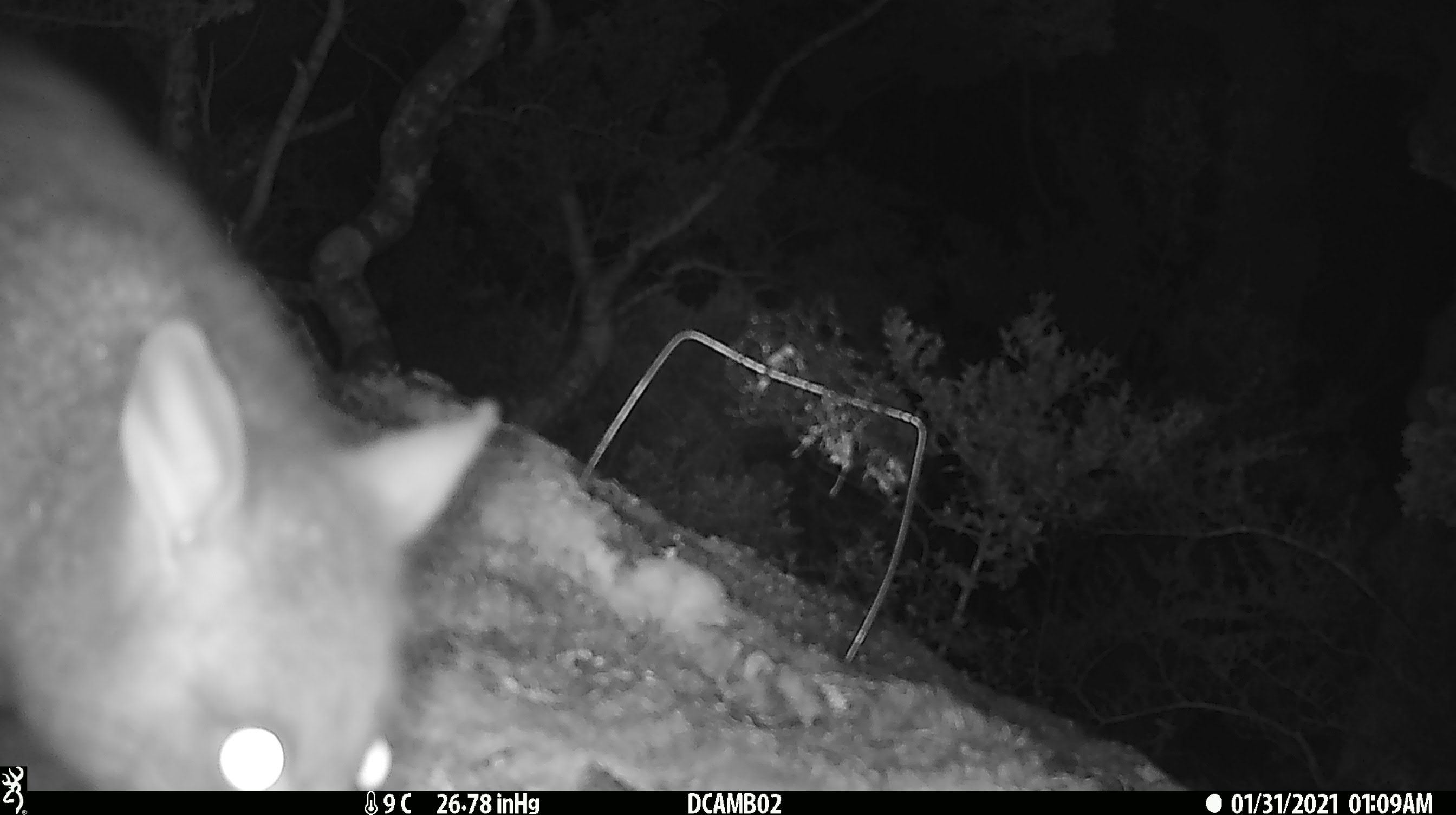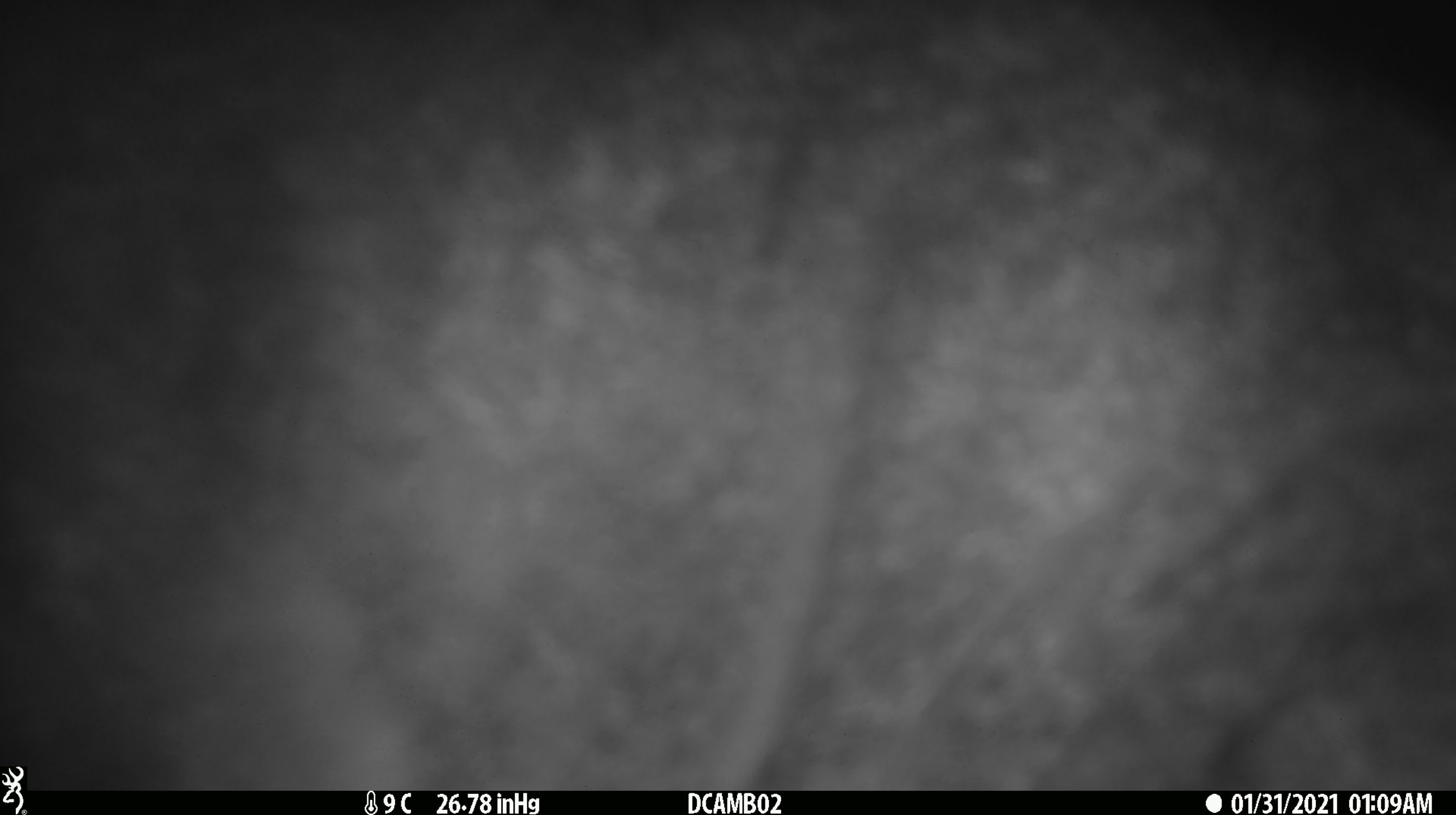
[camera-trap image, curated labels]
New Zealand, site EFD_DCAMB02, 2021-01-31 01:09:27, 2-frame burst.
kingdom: Animalia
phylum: Chordata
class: Mammalia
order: Diprotodontia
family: Phalangeridae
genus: Trichosurus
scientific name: Trichosurus vulpecula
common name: common brushtail possum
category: possum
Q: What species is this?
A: Possum (common brushtail possum) (Trichosurus vulpecula).